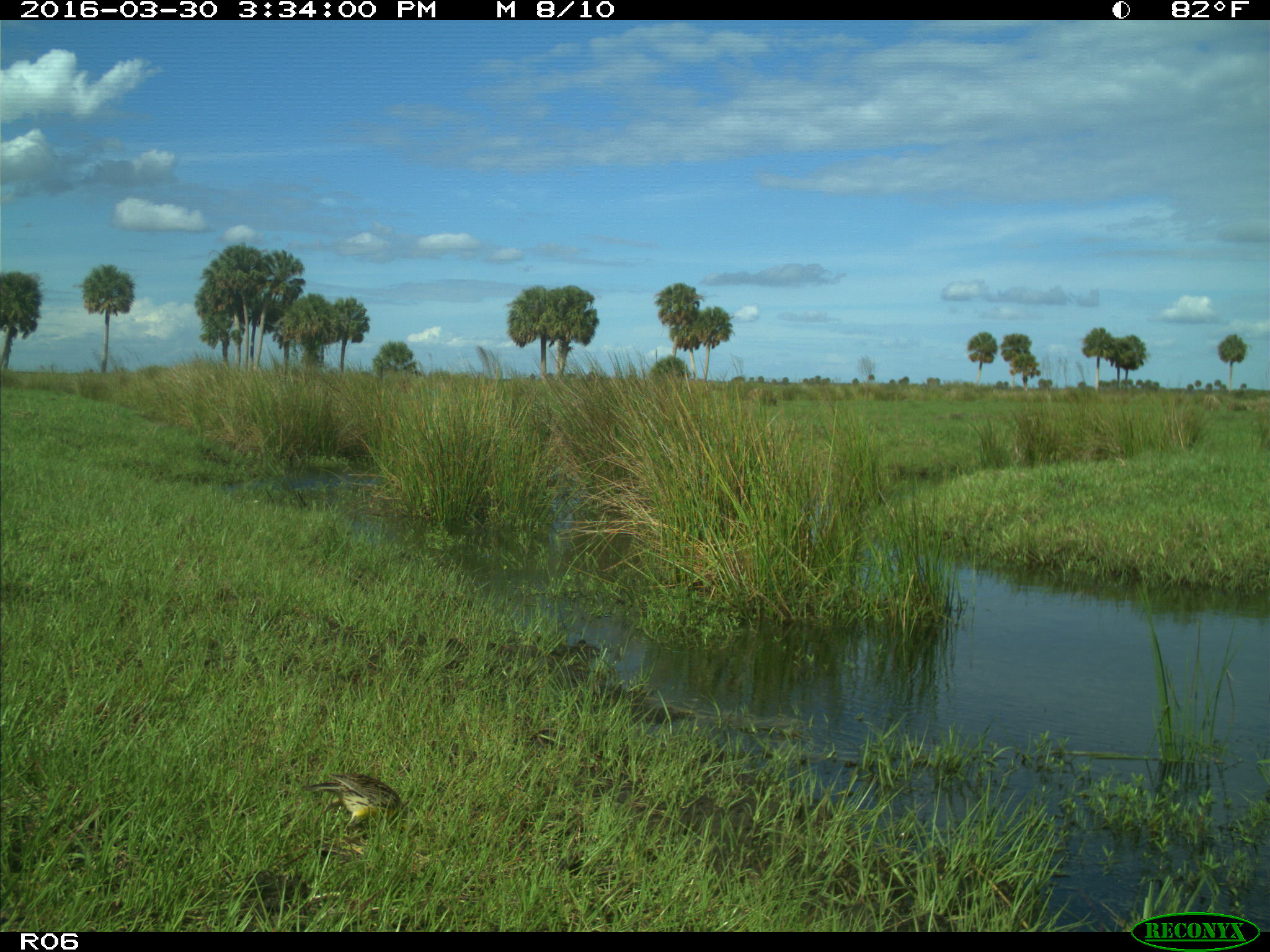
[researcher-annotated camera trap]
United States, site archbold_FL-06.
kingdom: Animalia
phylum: Chordata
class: Aves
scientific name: Aves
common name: birds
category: unidentified bird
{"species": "unidentified bird (birds) (Aves)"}